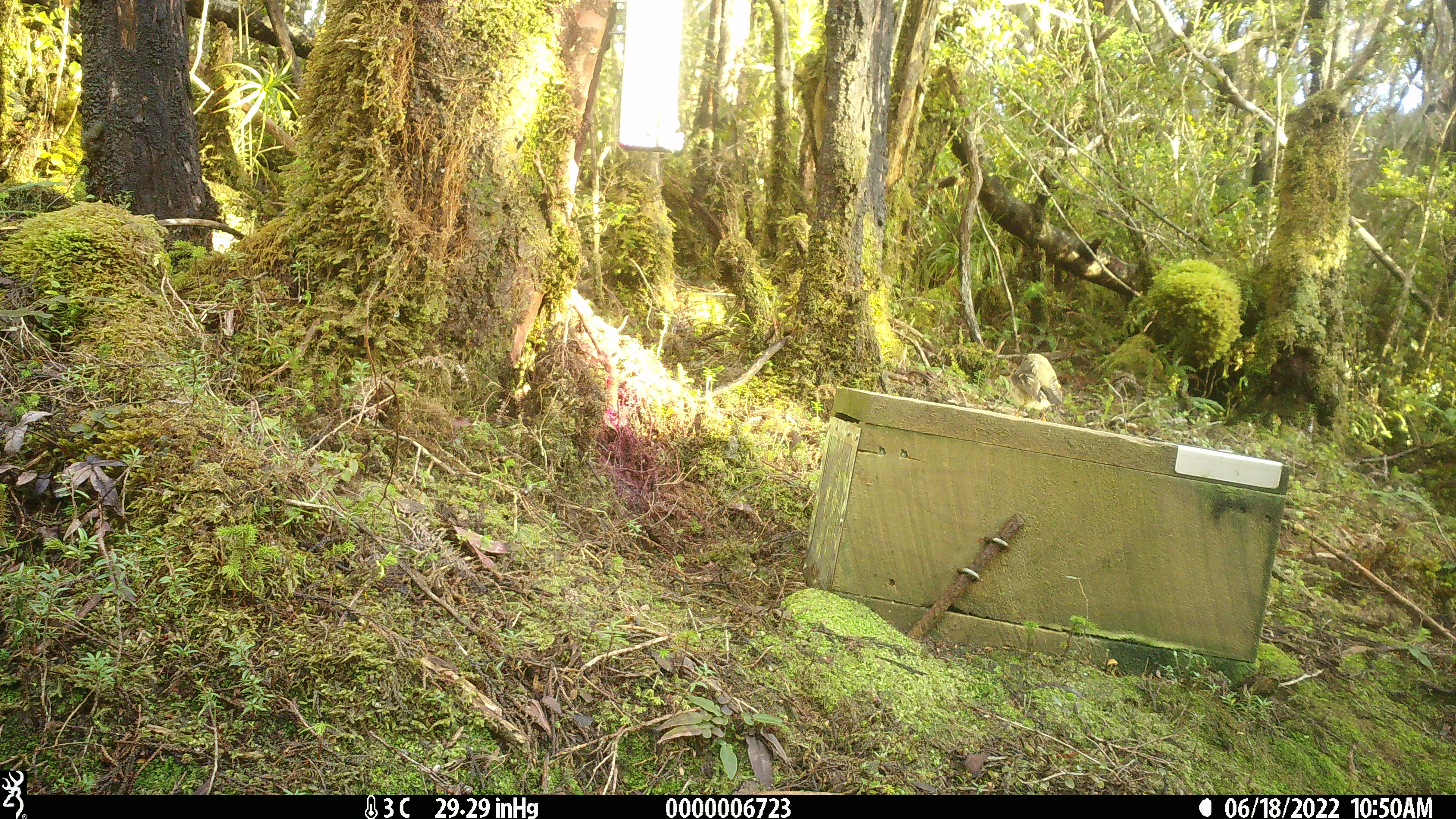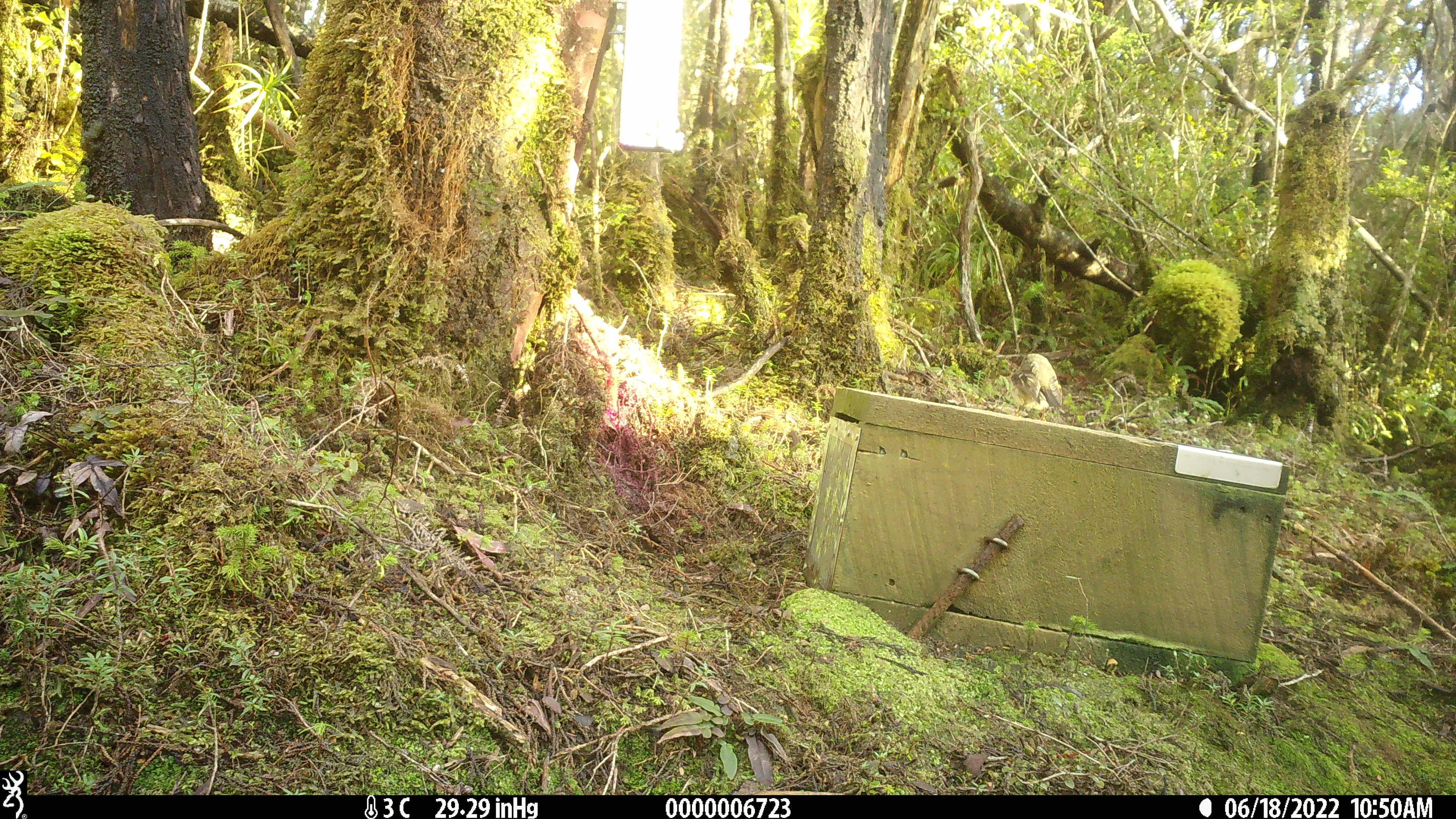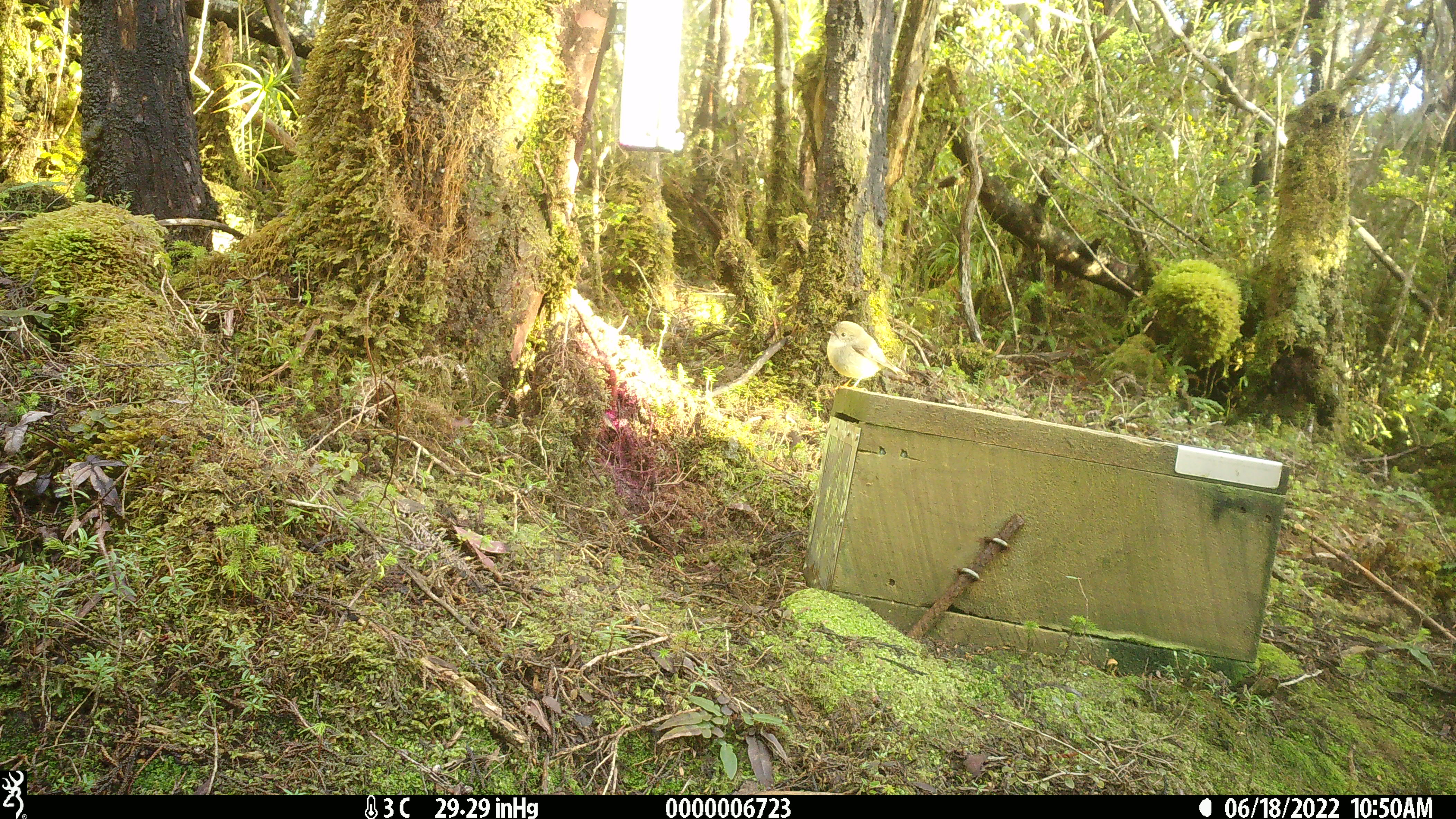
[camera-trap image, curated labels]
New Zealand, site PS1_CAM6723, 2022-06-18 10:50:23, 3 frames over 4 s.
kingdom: Animalia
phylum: Chordata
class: Aves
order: Passeriformes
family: Petroicidae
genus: Petroica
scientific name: Petroica macrocephala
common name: tomtit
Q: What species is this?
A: Tomtit (Petroica macrocephala).